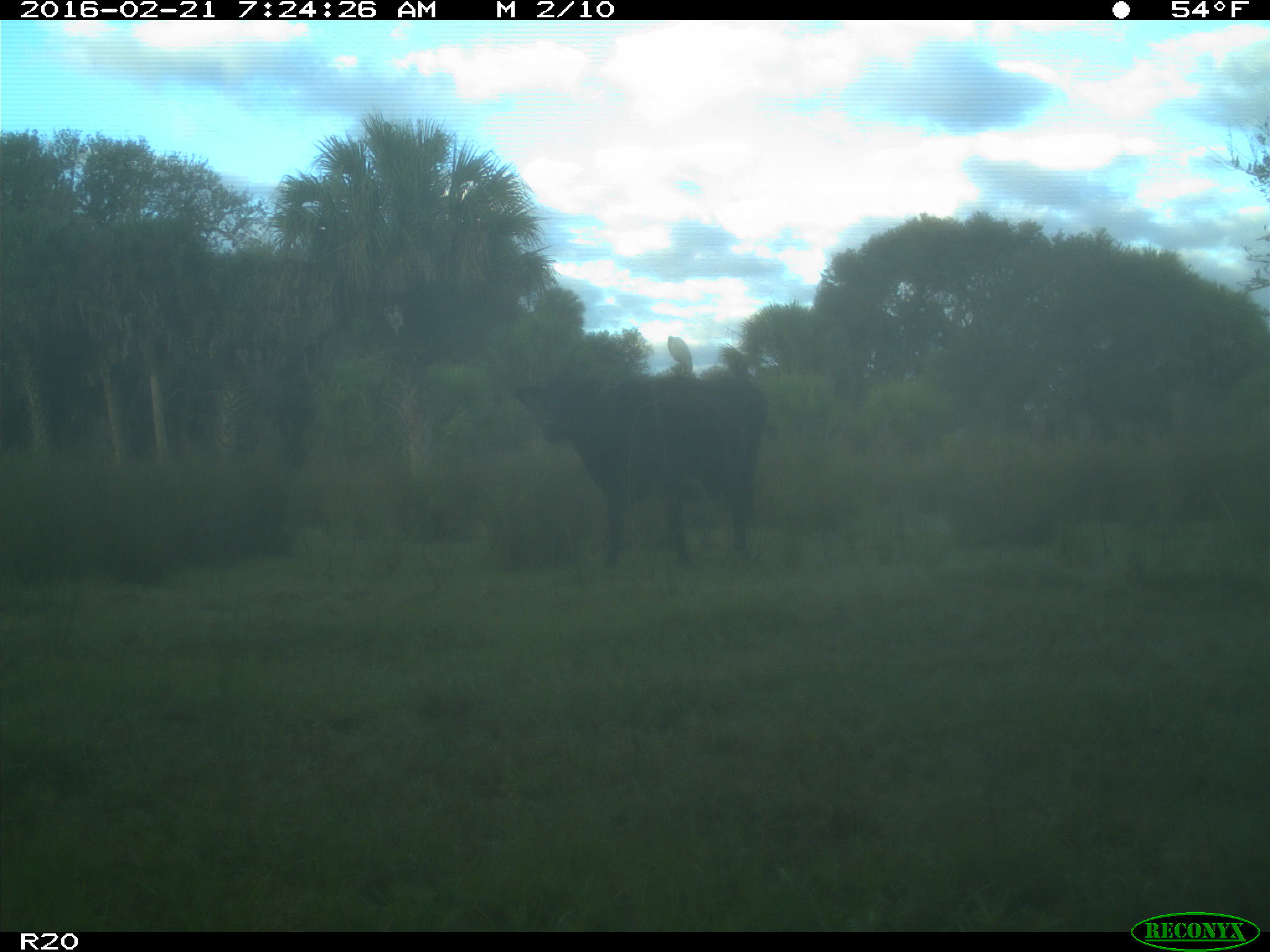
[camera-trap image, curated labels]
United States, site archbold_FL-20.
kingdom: Animalia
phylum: Chordata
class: Mammalia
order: Artiodactyla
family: Bovidae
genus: Bos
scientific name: Bos taurus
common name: domestic cow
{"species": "Bos taurus (domestic cow)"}